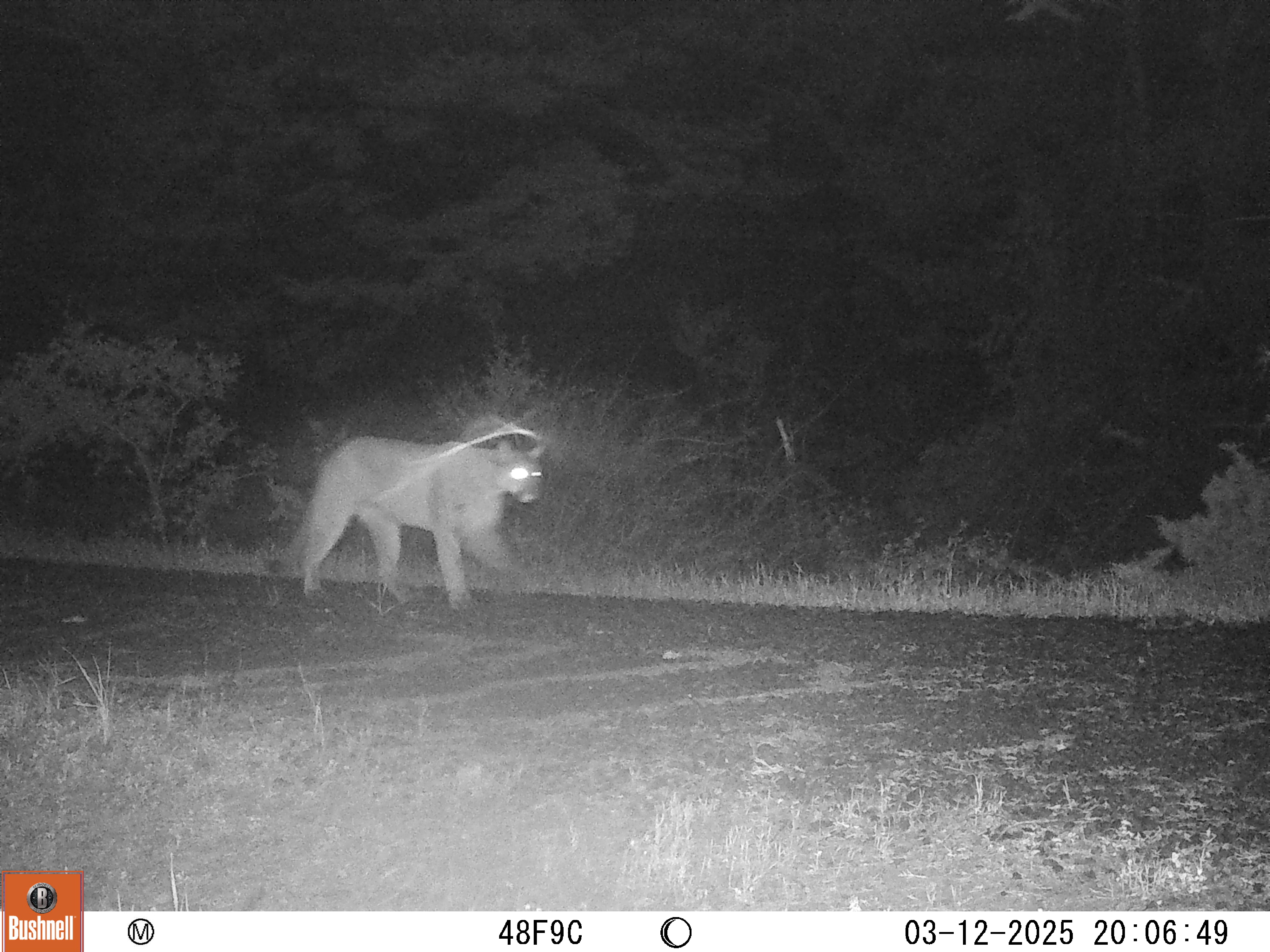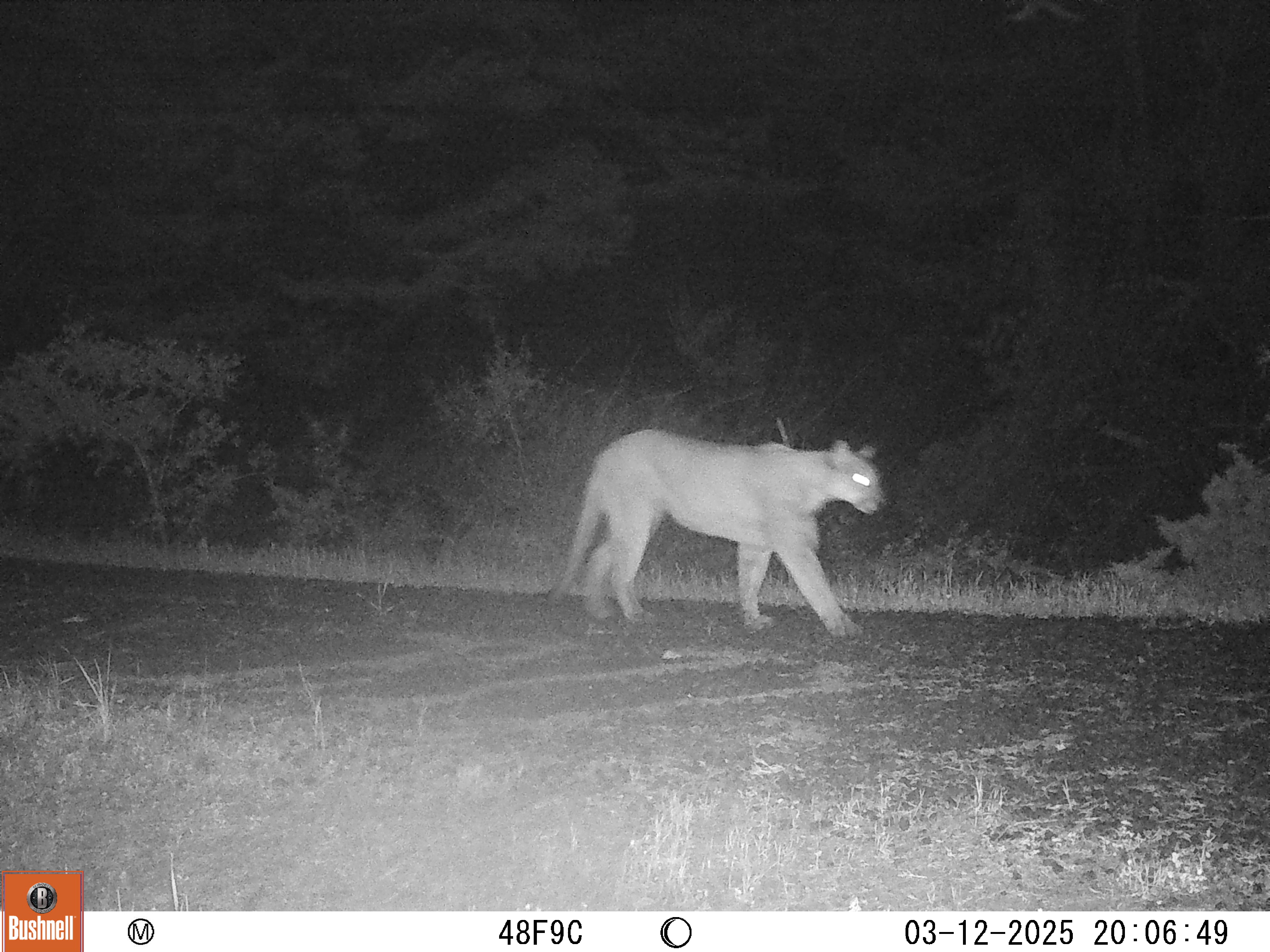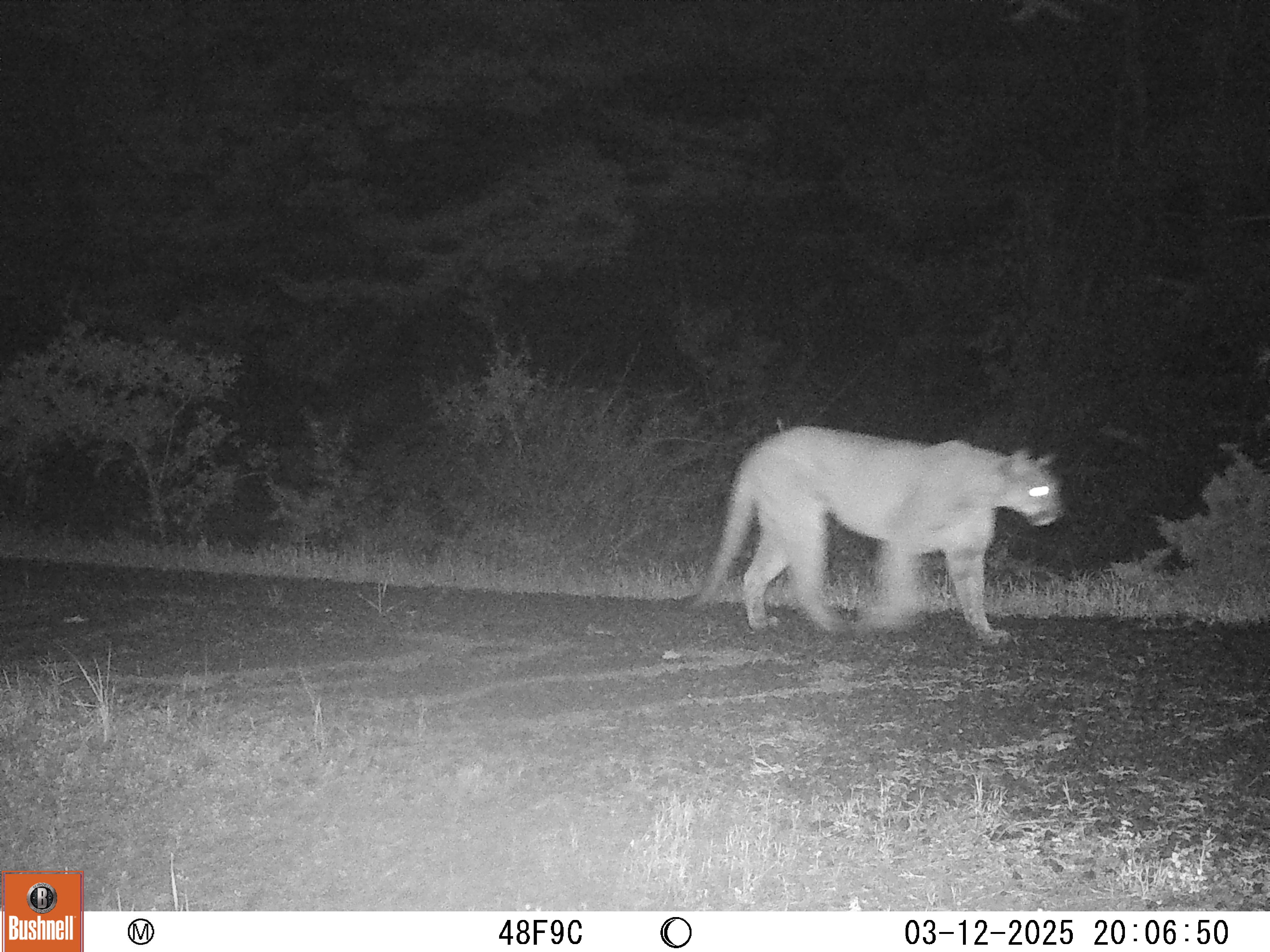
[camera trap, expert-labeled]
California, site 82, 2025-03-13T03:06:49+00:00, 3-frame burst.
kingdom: Animalia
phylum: Chordata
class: Mammalia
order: Carnivora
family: Felidae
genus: Puma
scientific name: Puma concolor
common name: puma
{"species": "puma (Puma concolor)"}